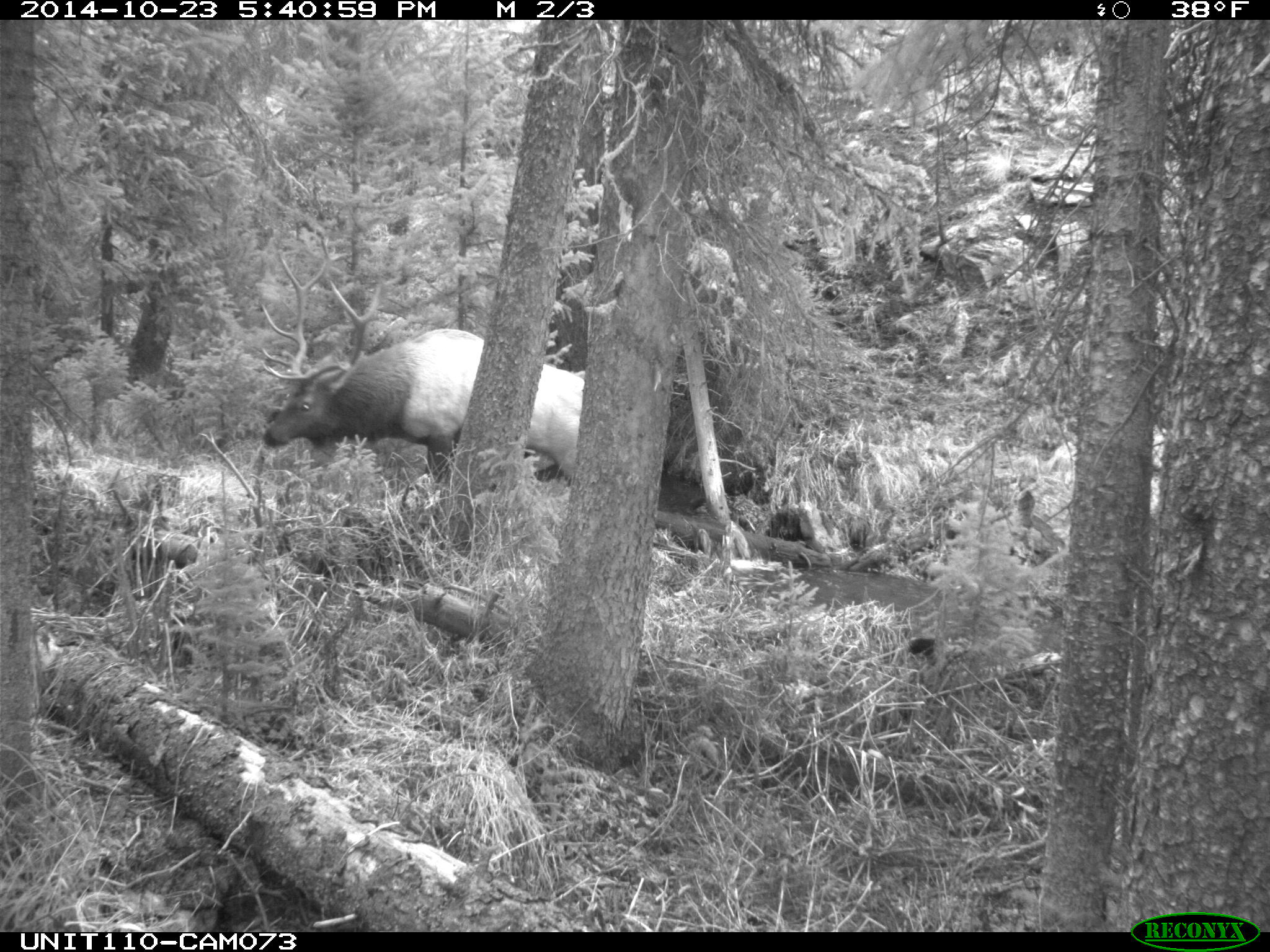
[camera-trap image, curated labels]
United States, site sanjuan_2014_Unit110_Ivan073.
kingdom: Animalia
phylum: Chordata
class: Mammalia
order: Artiodactyla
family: Cervidae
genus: Cervus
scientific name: Cervus elaphus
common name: red deer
Cervus elaphus (red deer).